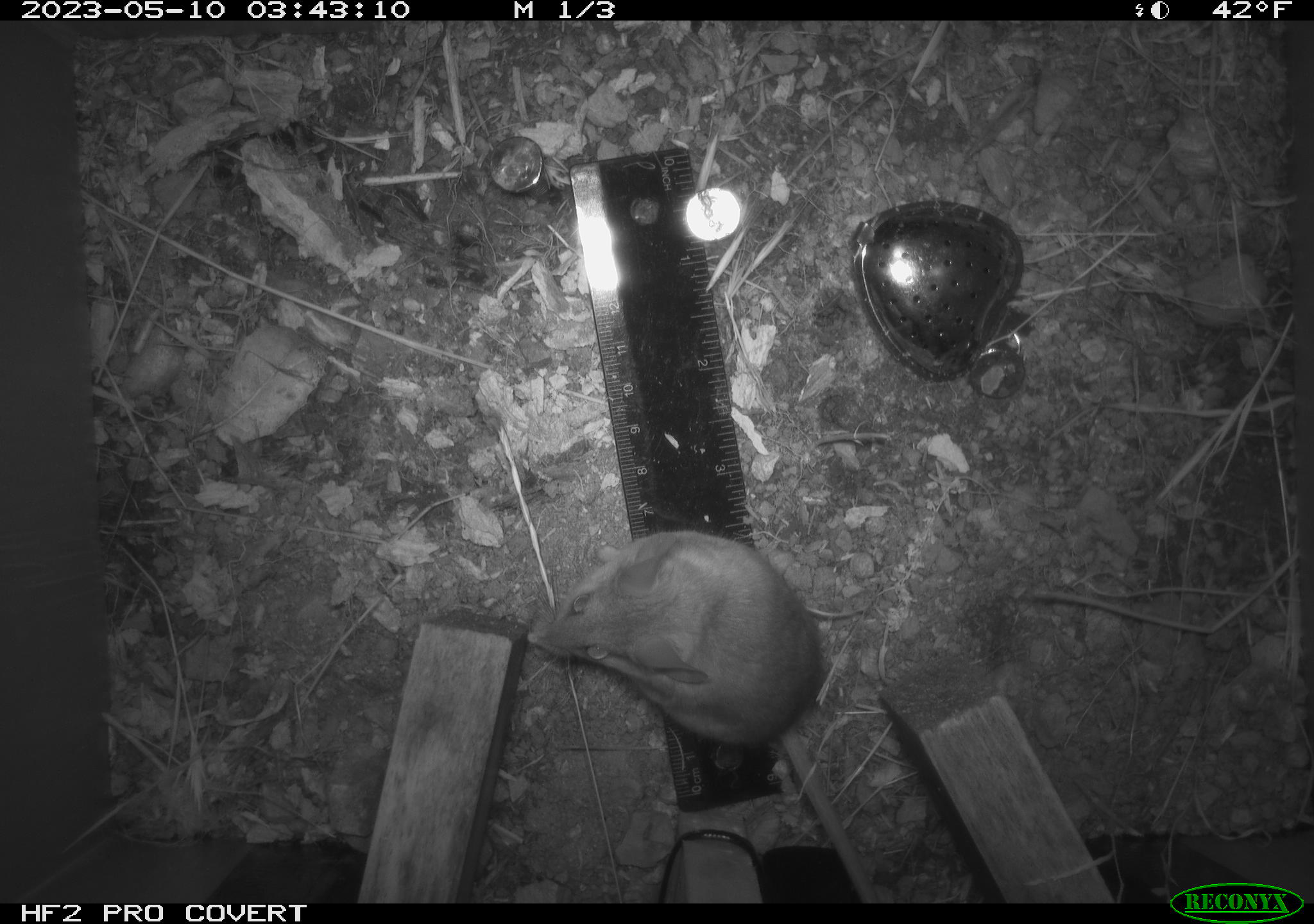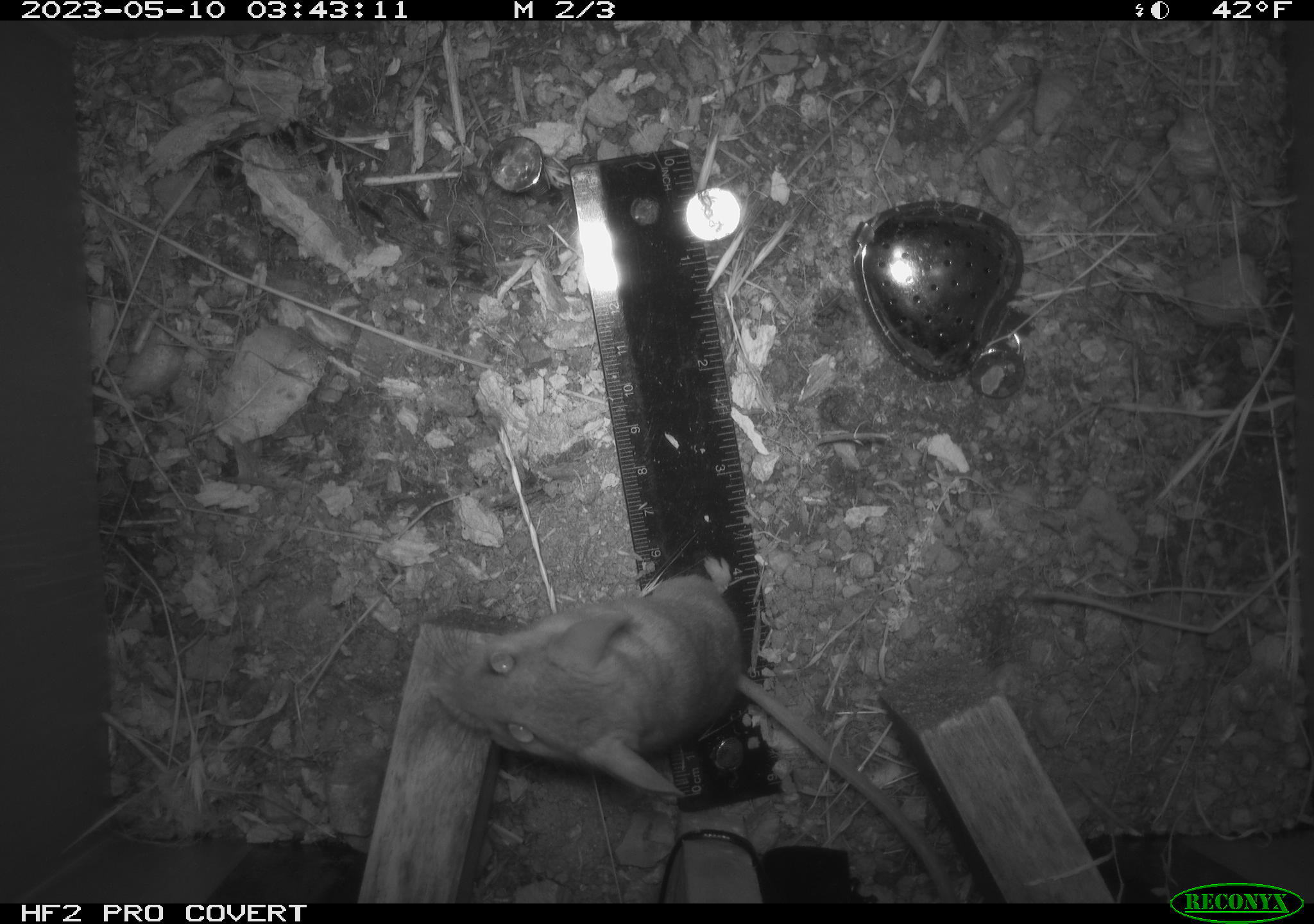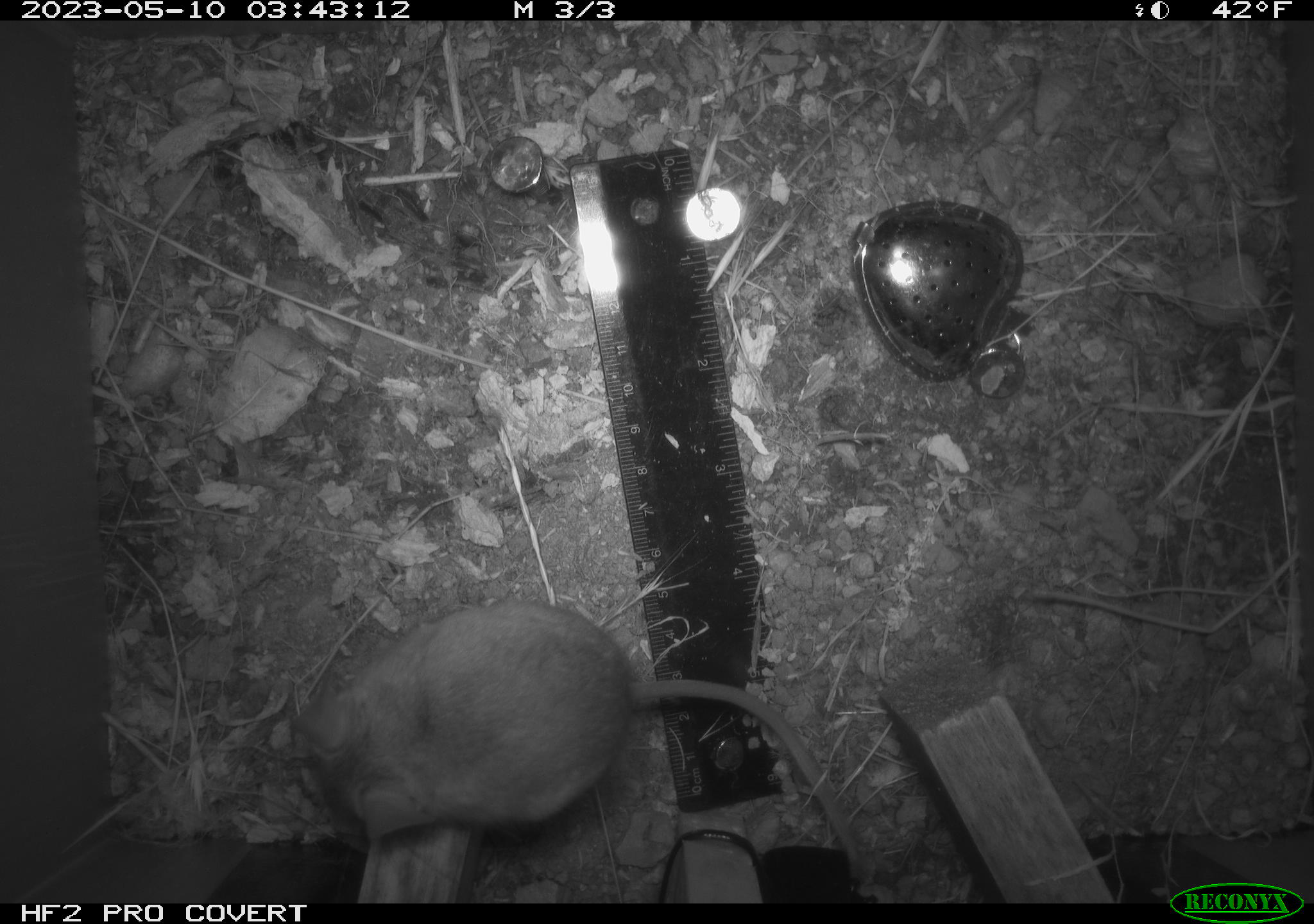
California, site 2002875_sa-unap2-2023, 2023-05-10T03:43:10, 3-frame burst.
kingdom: Animalia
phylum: Chordata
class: Mammalia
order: Rodentia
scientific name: Rodentia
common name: mouse species